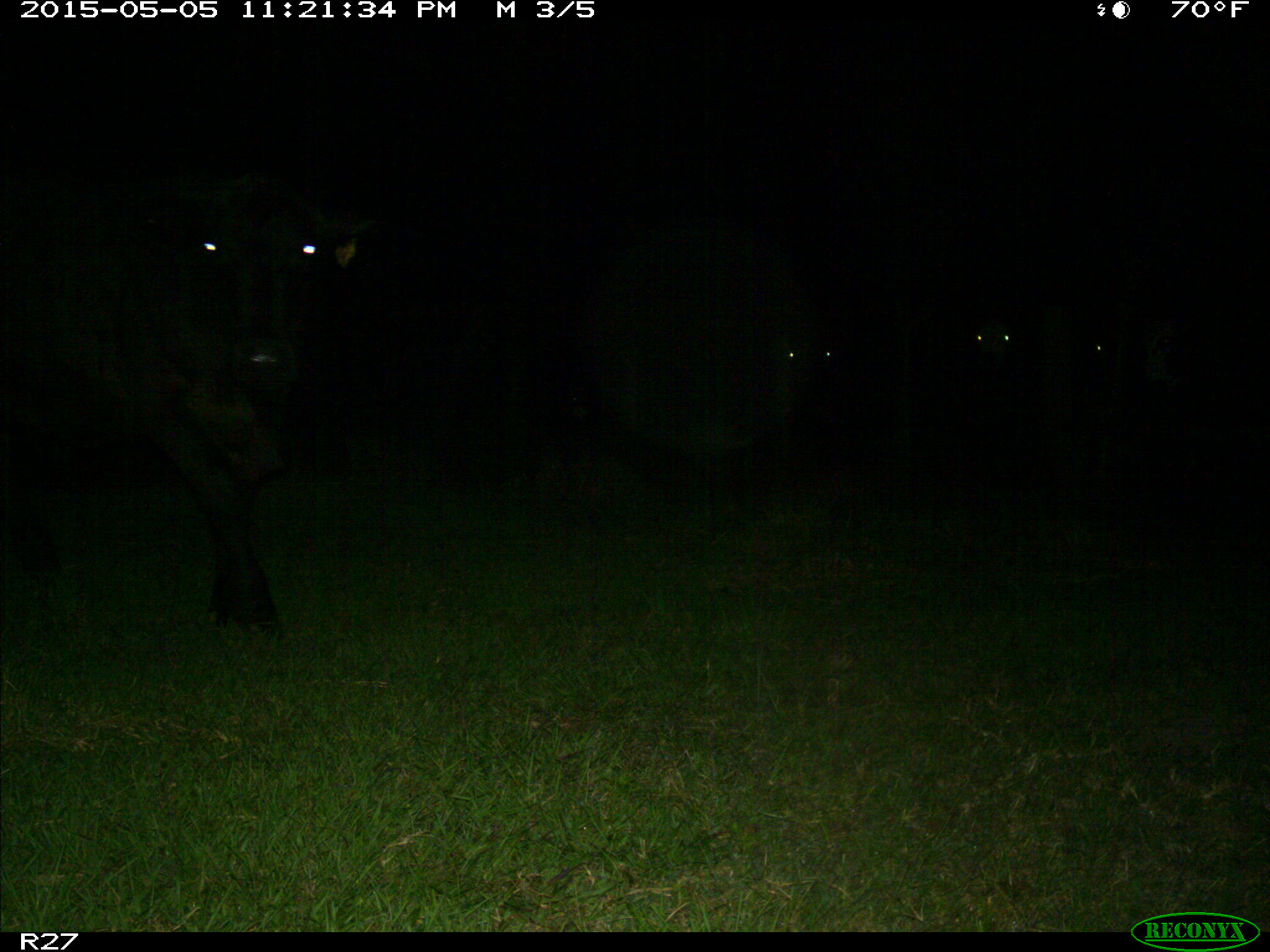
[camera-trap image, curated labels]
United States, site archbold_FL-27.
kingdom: Animalia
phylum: Chordata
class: Mammalia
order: Artiodactyla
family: Bovidae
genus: Bos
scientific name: Bos taurus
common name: domestic cow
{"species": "Bos taurus (domestic cow)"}